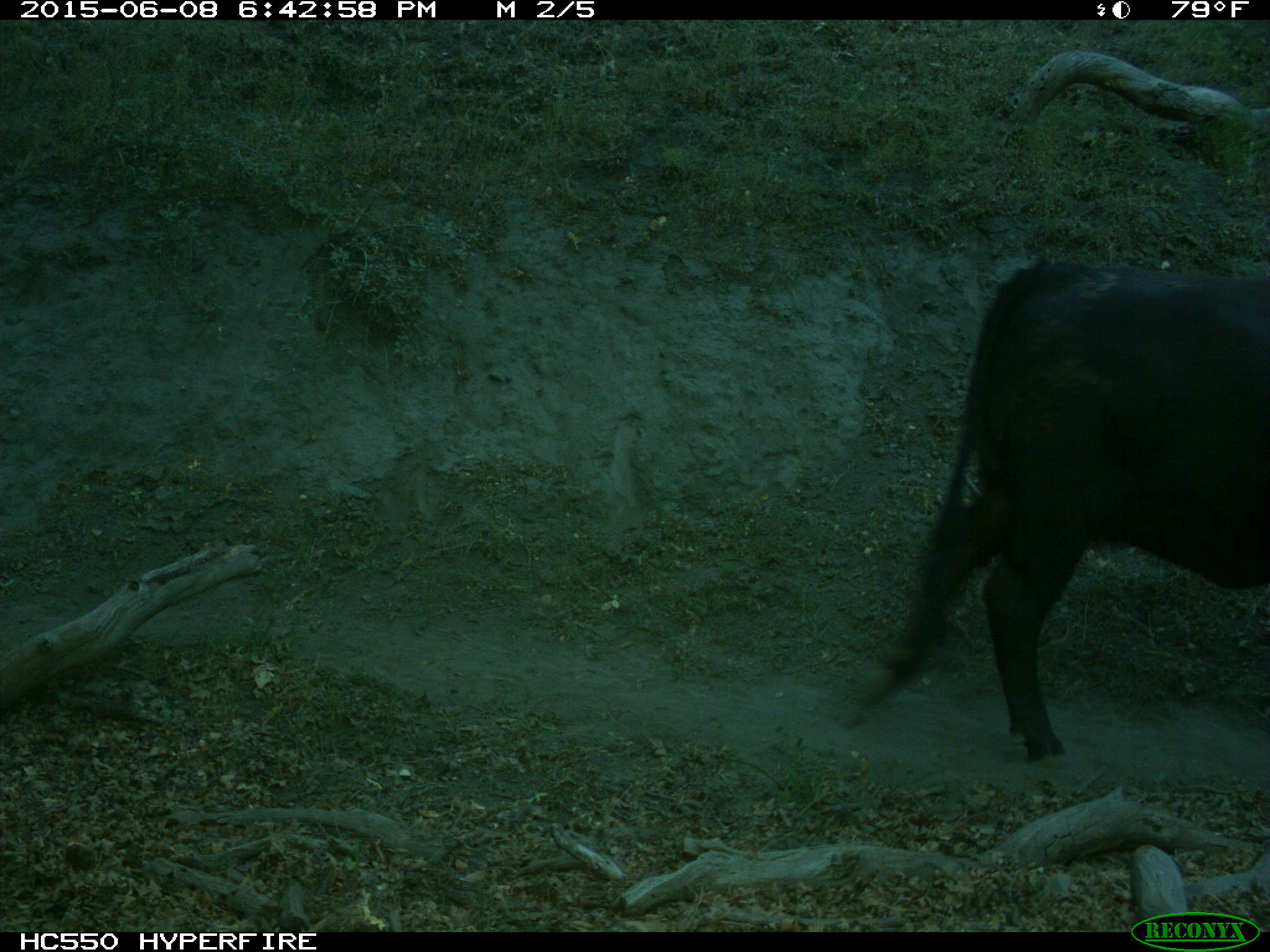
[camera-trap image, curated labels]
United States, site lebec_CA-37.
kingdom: Animalia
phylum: Chordata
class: Mammalia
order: Artiodactyla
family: Bovidae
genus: Bos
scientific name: Bos taurus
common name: domestic cow